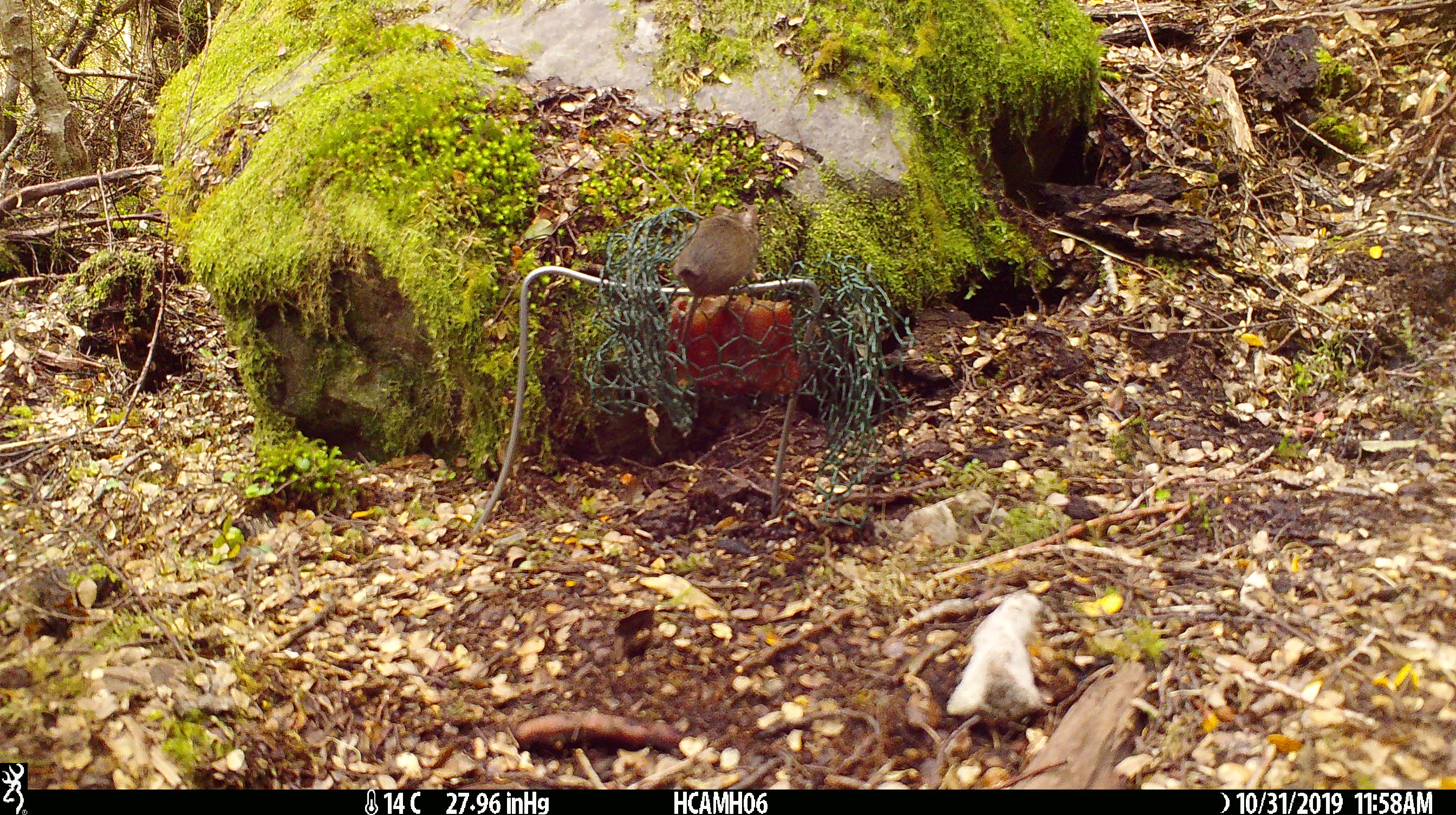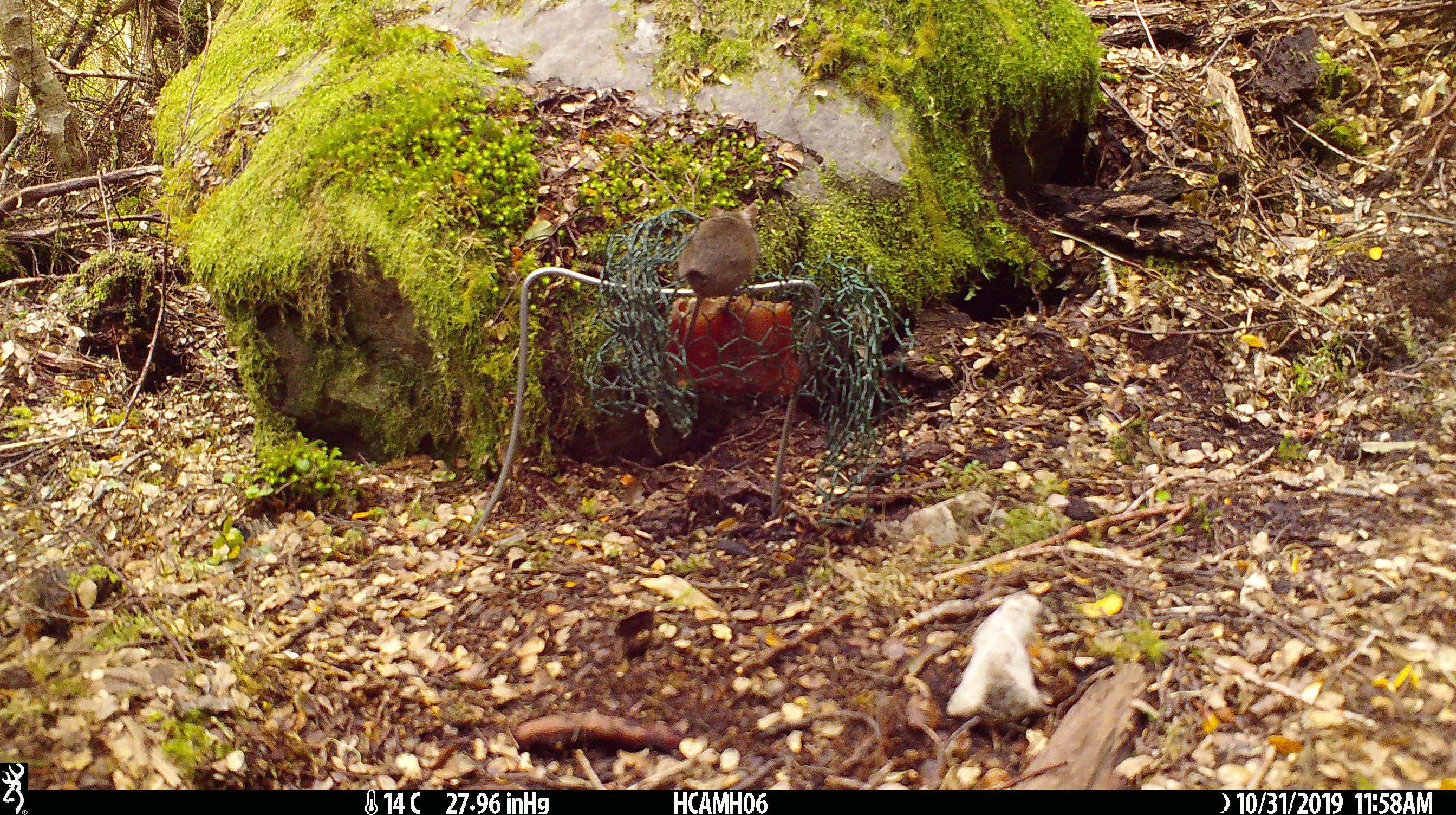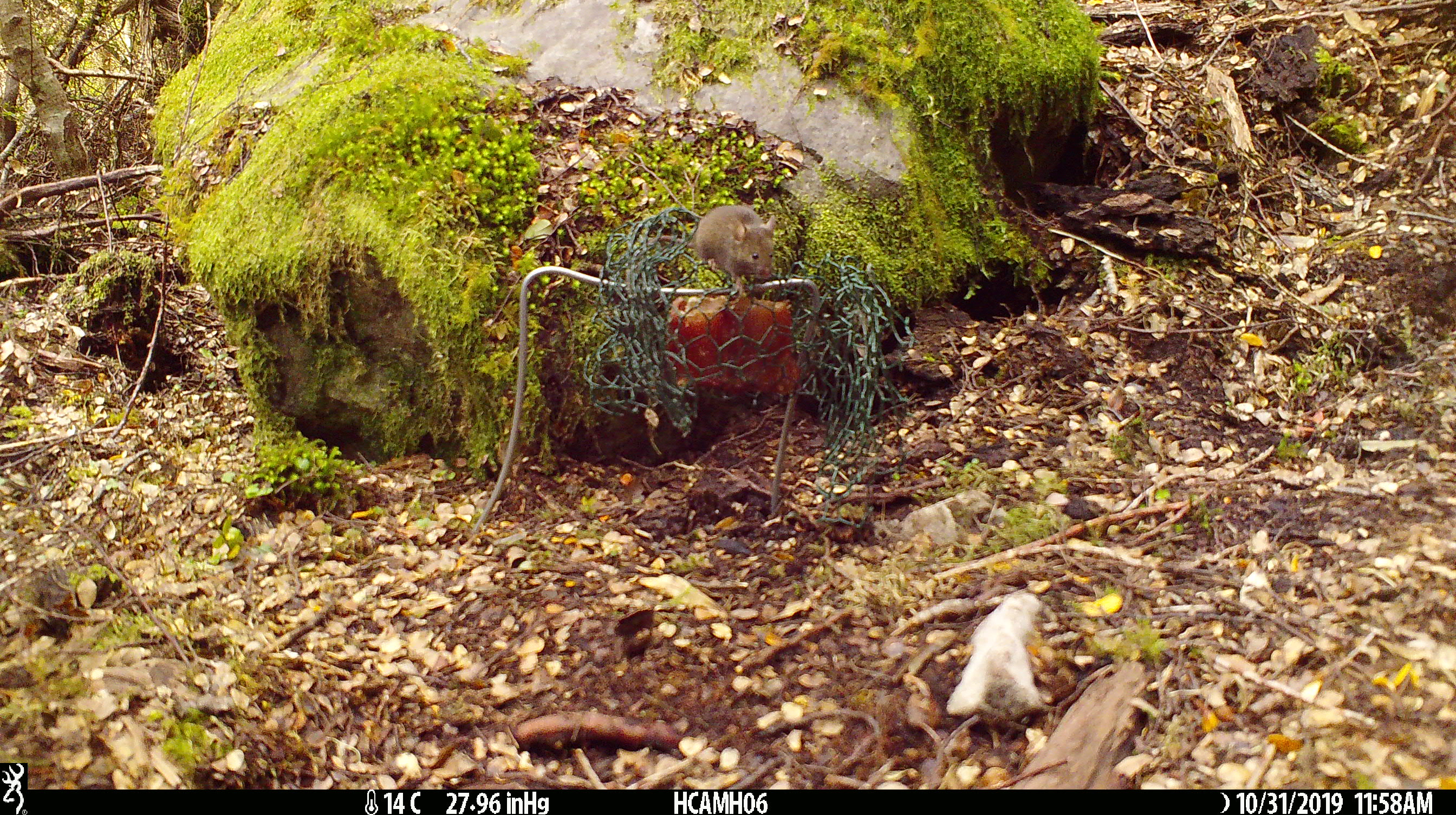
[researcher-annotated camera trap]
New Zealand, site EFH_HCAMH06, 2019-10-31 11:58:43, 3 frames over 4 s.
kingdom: Animalia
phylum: Chordata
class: Mammalia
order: Rodentia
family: Muridae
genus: Mus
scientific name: Mus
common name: mouse